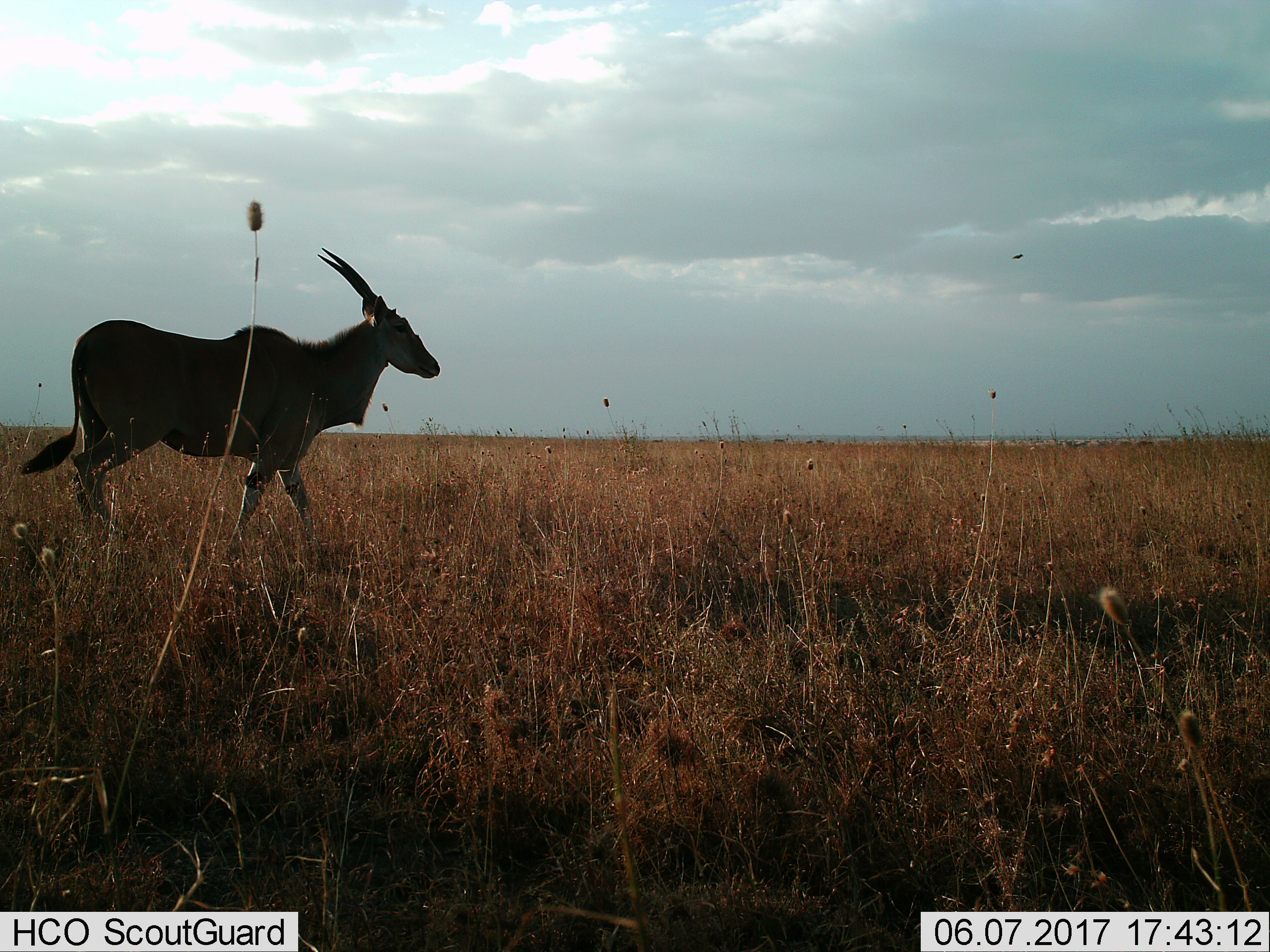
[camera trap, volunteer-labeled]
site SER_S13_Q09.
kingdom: Animalia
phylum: Chordata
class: Mammalia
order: Artiodactyla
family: Bovidae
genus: Tragelaphus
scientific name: Tragelaphus oryx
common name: eland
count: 1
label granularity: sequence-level